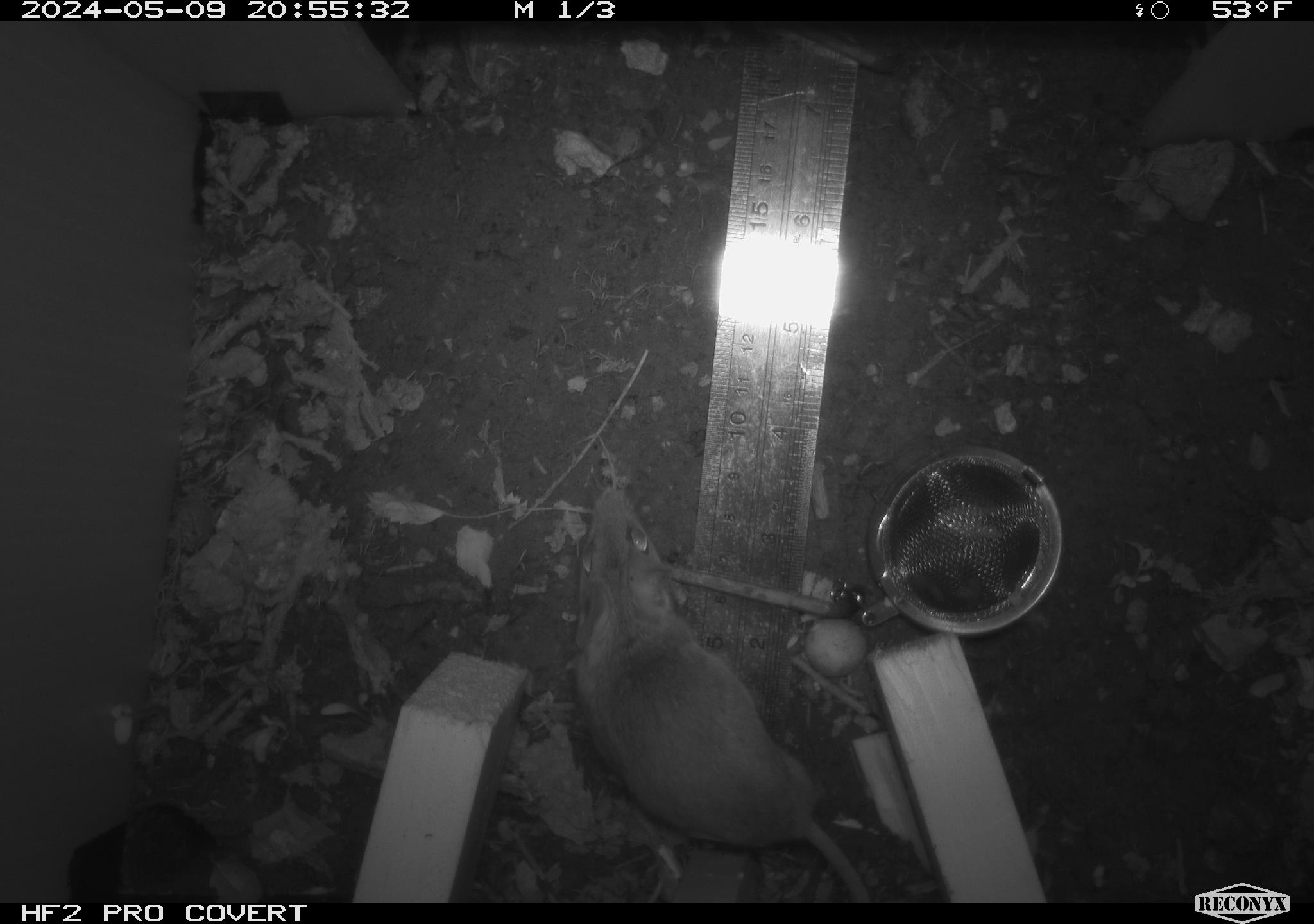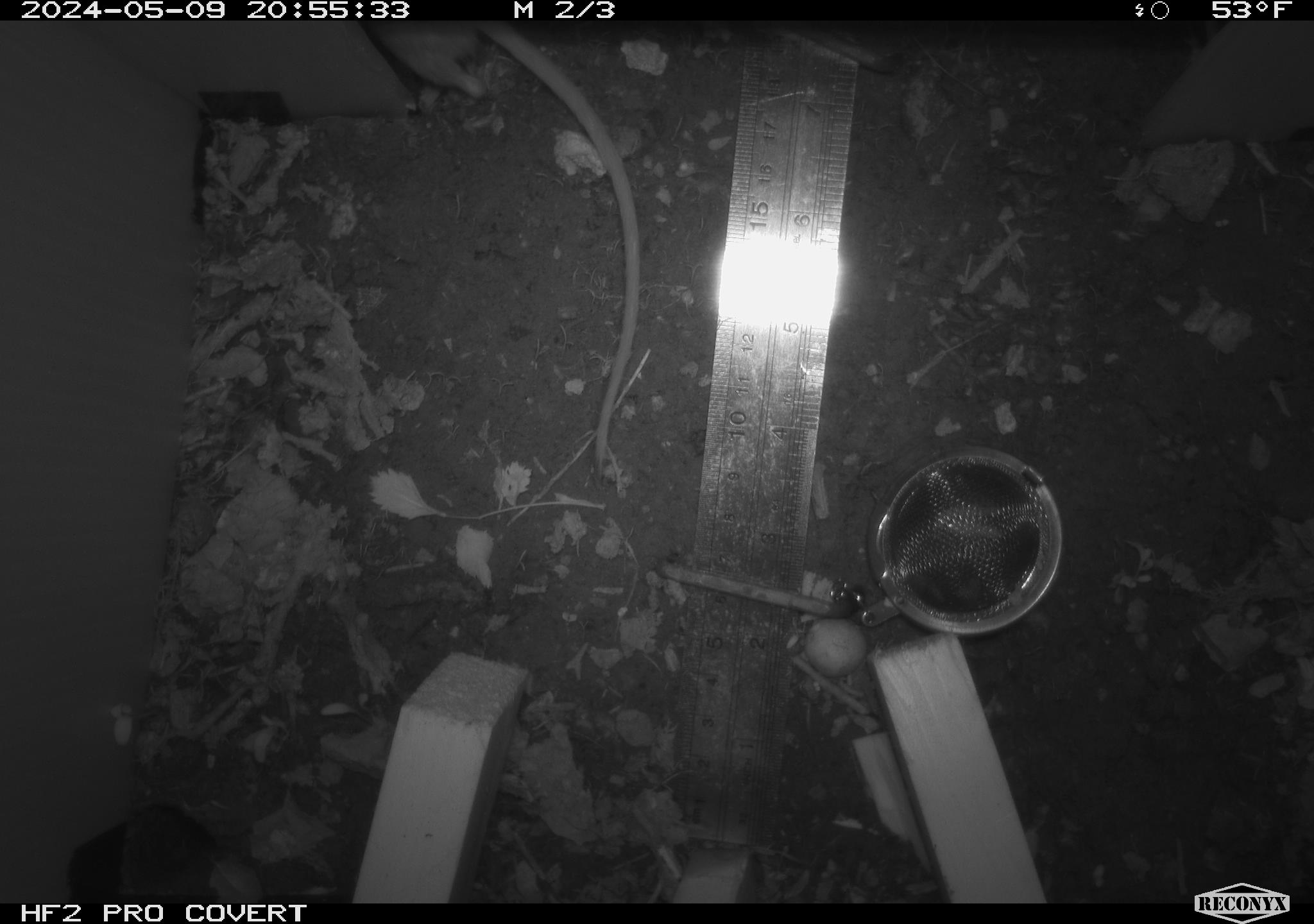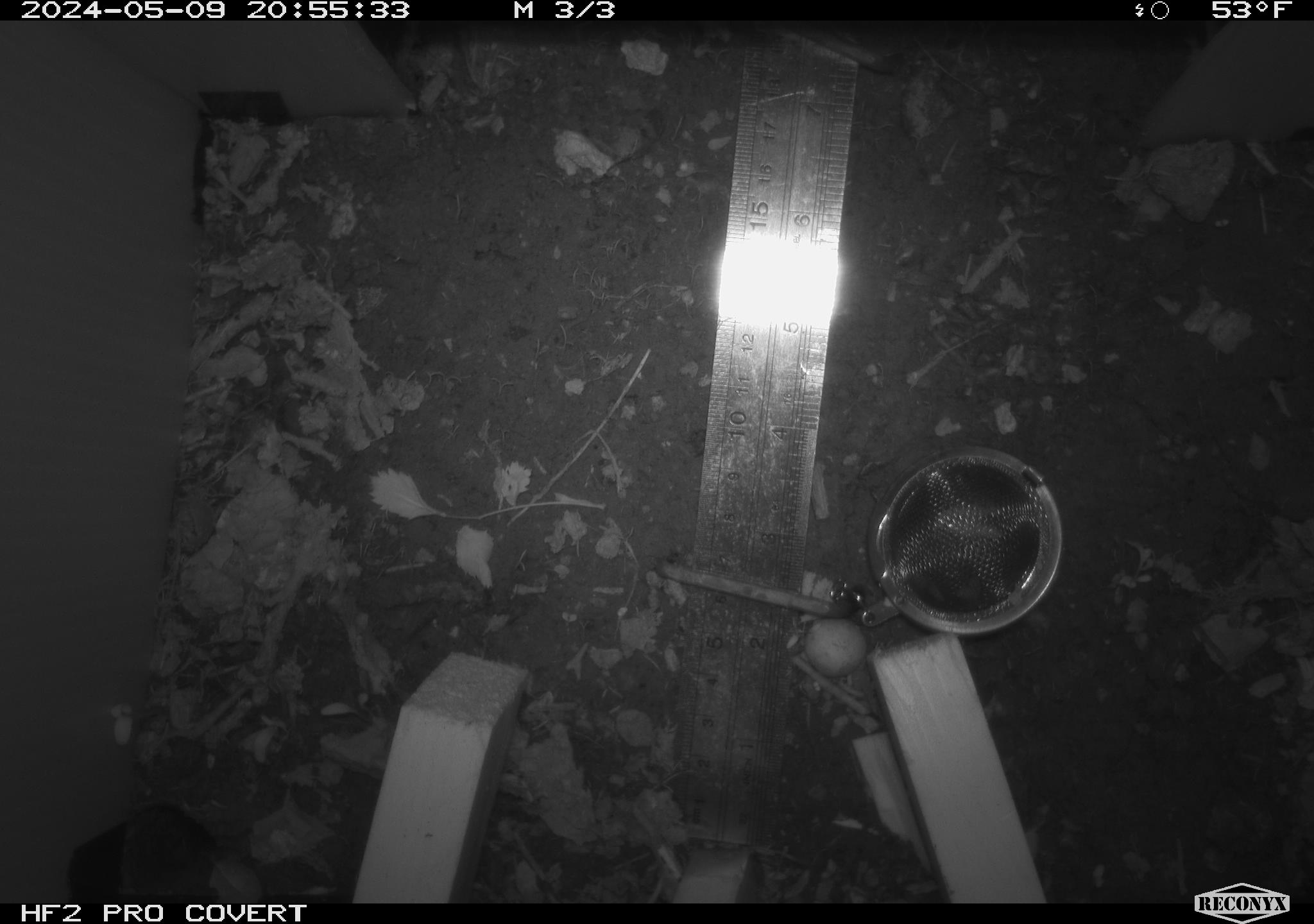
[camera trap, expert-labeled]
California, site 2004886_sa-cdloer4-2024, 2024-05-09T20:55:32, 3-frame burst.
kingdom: Animalia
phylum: Chordata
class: Mammalia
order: Rodentia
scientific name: Rodentia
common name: mouse species